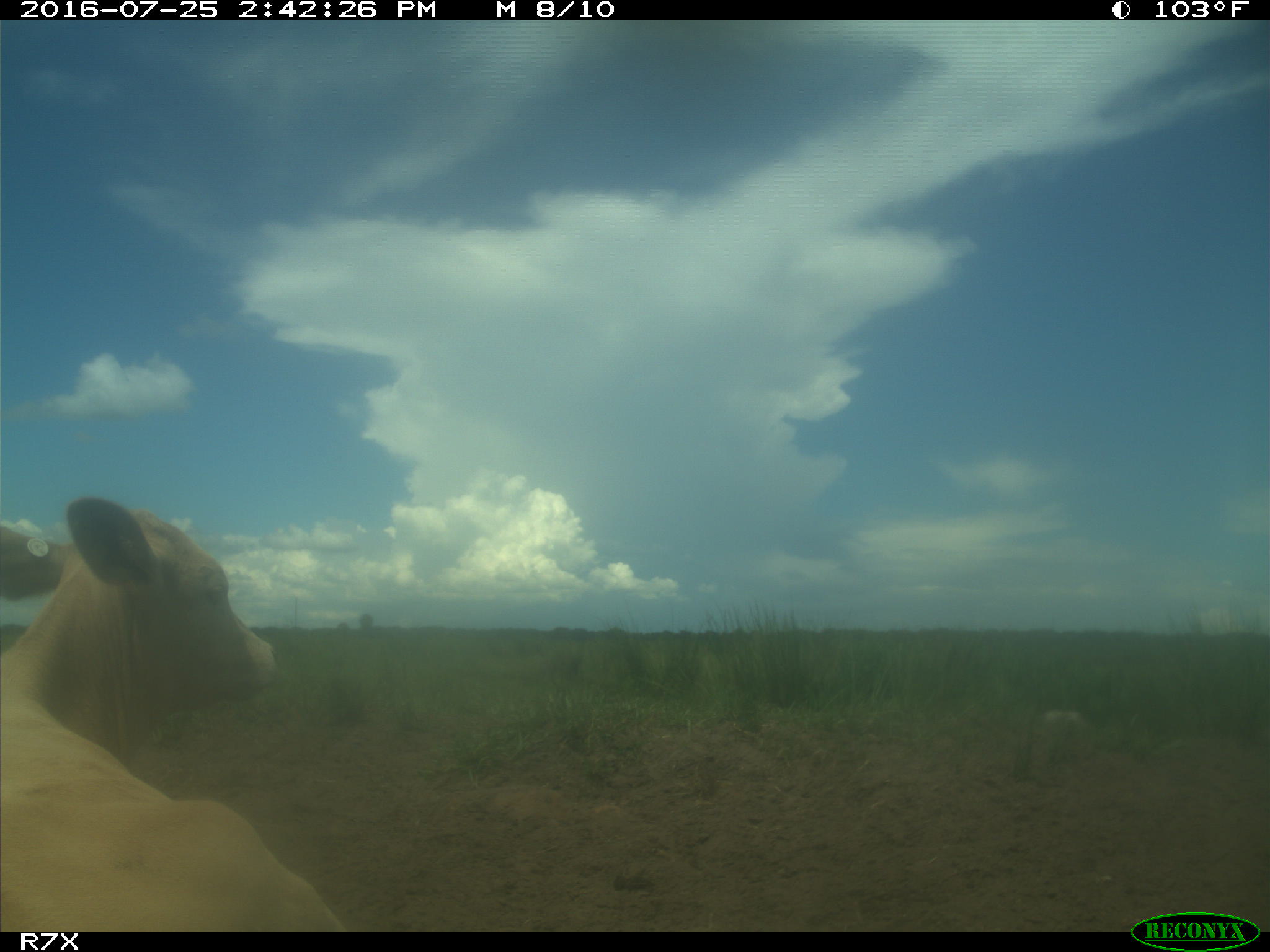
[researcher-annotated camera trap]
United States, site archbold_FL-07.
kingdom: Animalia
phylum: Chordata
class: Mammalia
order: Artiodactyla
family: Bovidae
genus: Bos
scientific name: Bos taurus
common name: domestic cow